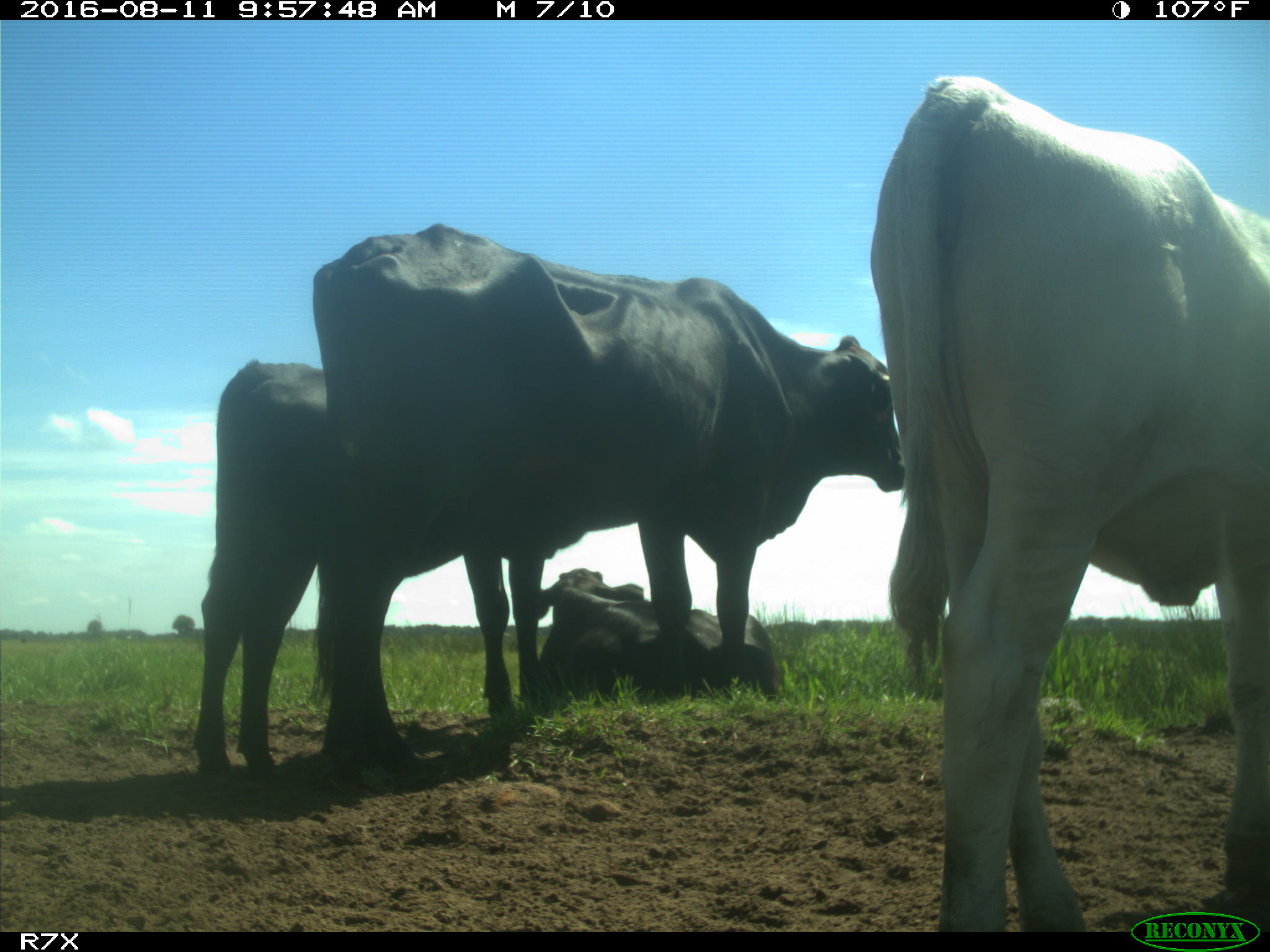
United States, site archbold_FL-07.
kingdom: Animalia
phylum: Chordata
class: Mammalia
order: Artiodactyla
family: Bovidae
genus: Bos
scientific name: Bos taurus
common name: domestic cow